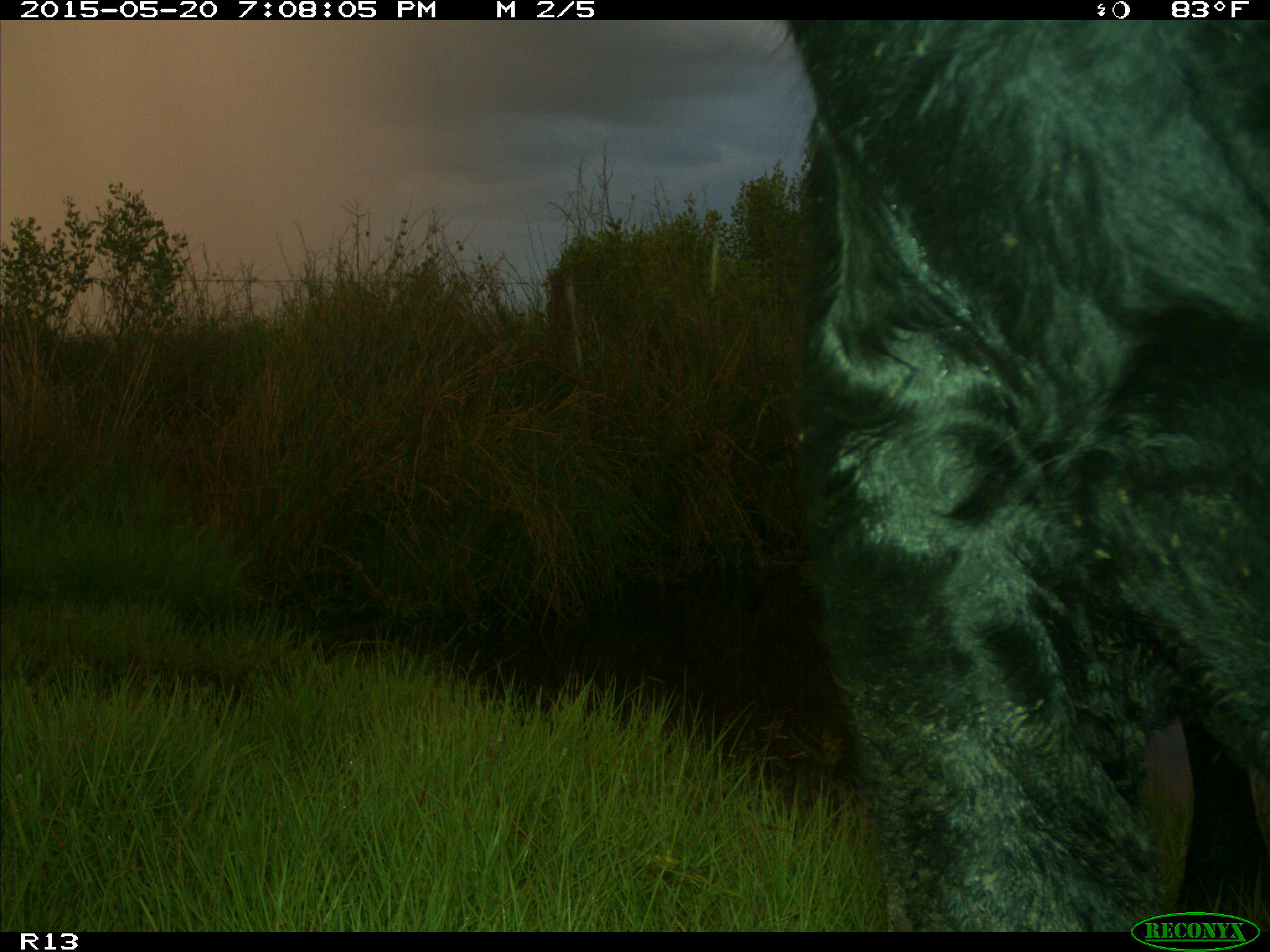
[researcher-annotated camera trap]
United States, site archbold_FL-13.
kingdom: Animalia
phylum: Chordata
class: Mammalia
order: Artiodactyla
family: Bovidae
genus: Bos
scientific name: Bos taurus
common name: domestic cow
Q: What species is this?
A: Bos taurus (domestic cow).